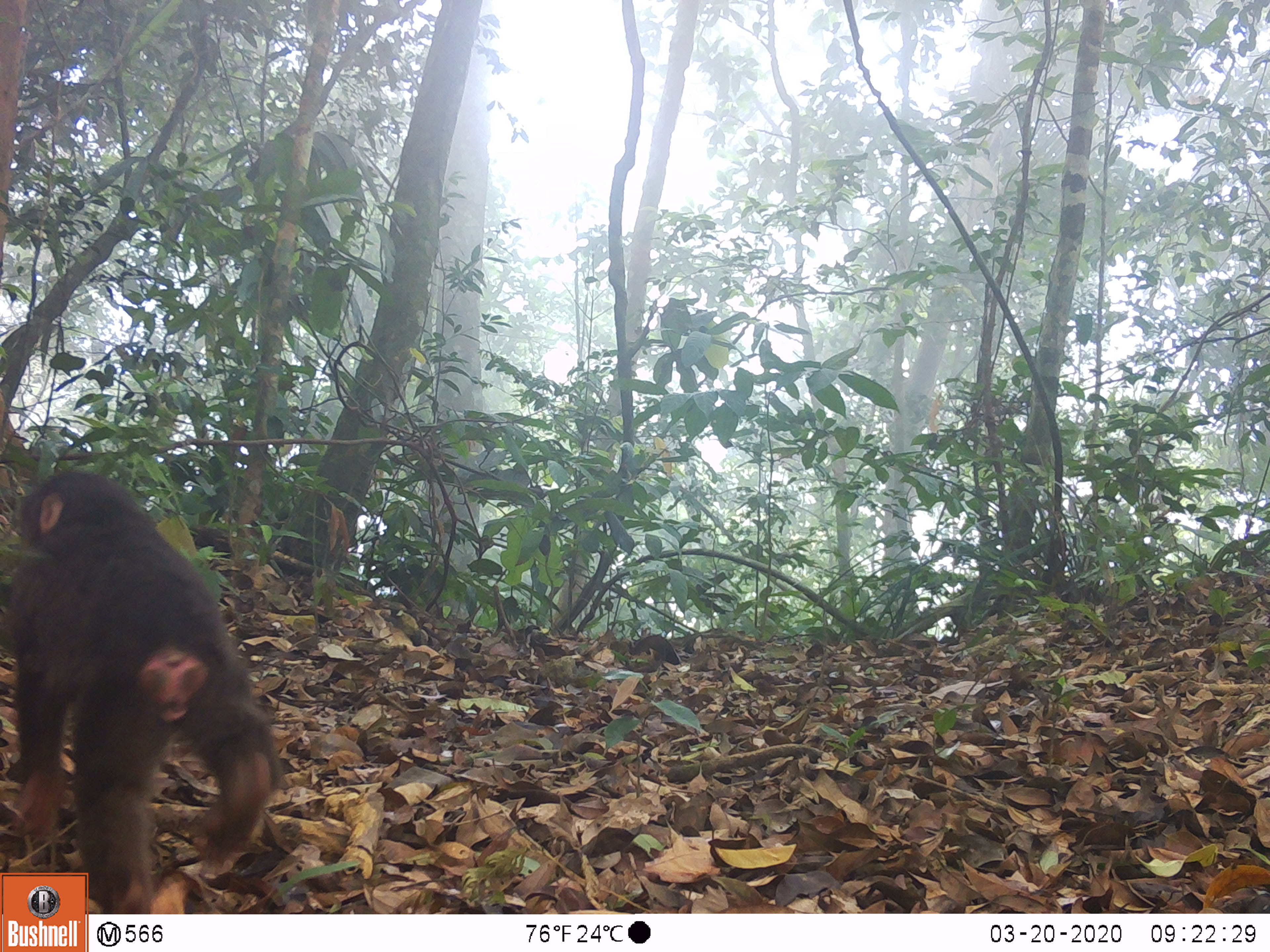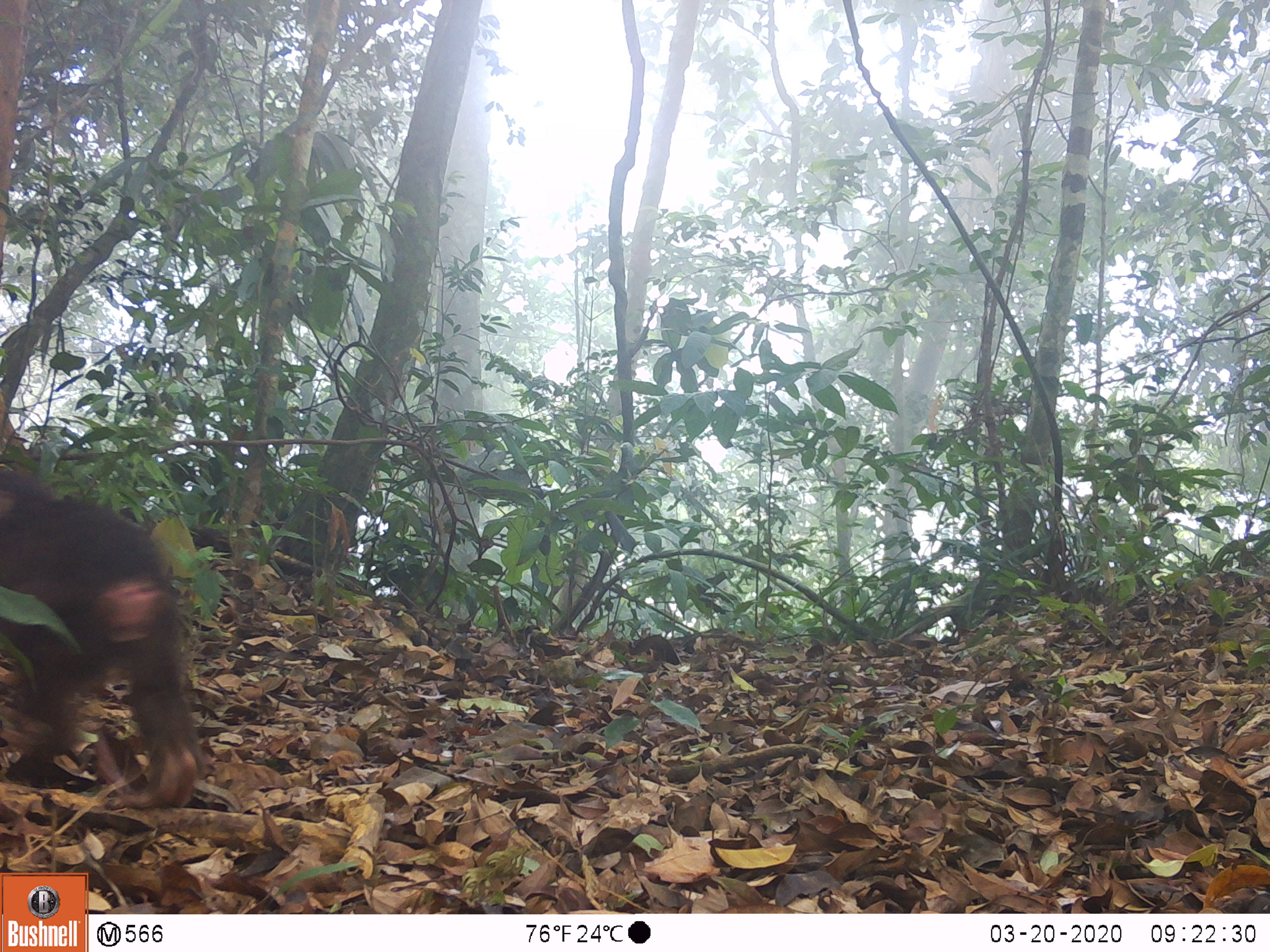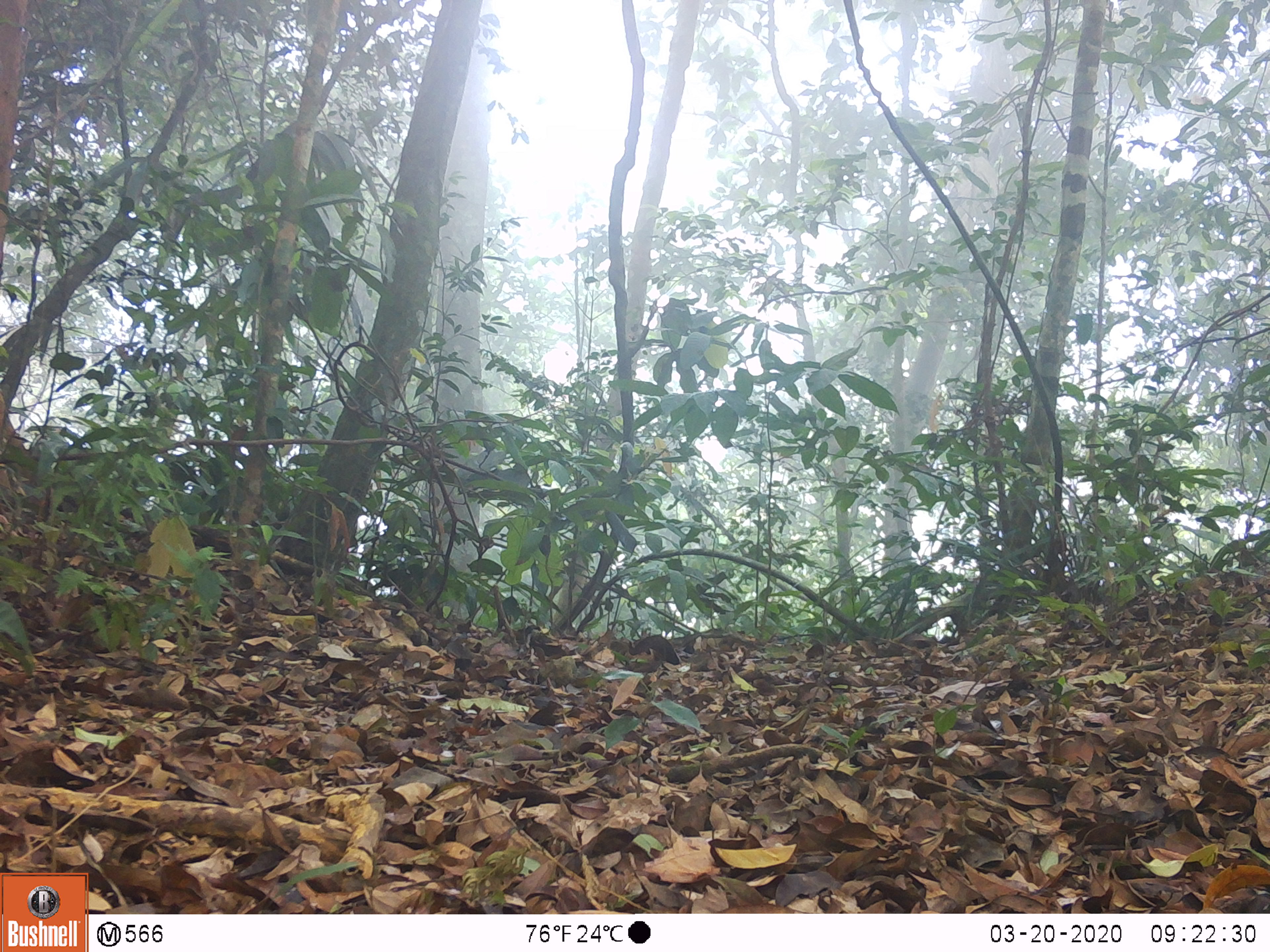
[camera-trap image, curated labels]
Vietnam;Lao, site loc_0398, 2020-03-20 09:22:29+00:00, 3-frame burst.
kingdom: Animalia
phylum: Chordata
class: Mammalia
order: Primates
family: Cercopithecidae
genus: Macaca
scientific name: Macaca arctoides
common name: stump-tailed macaque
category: stump tailed macaque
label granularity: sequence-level